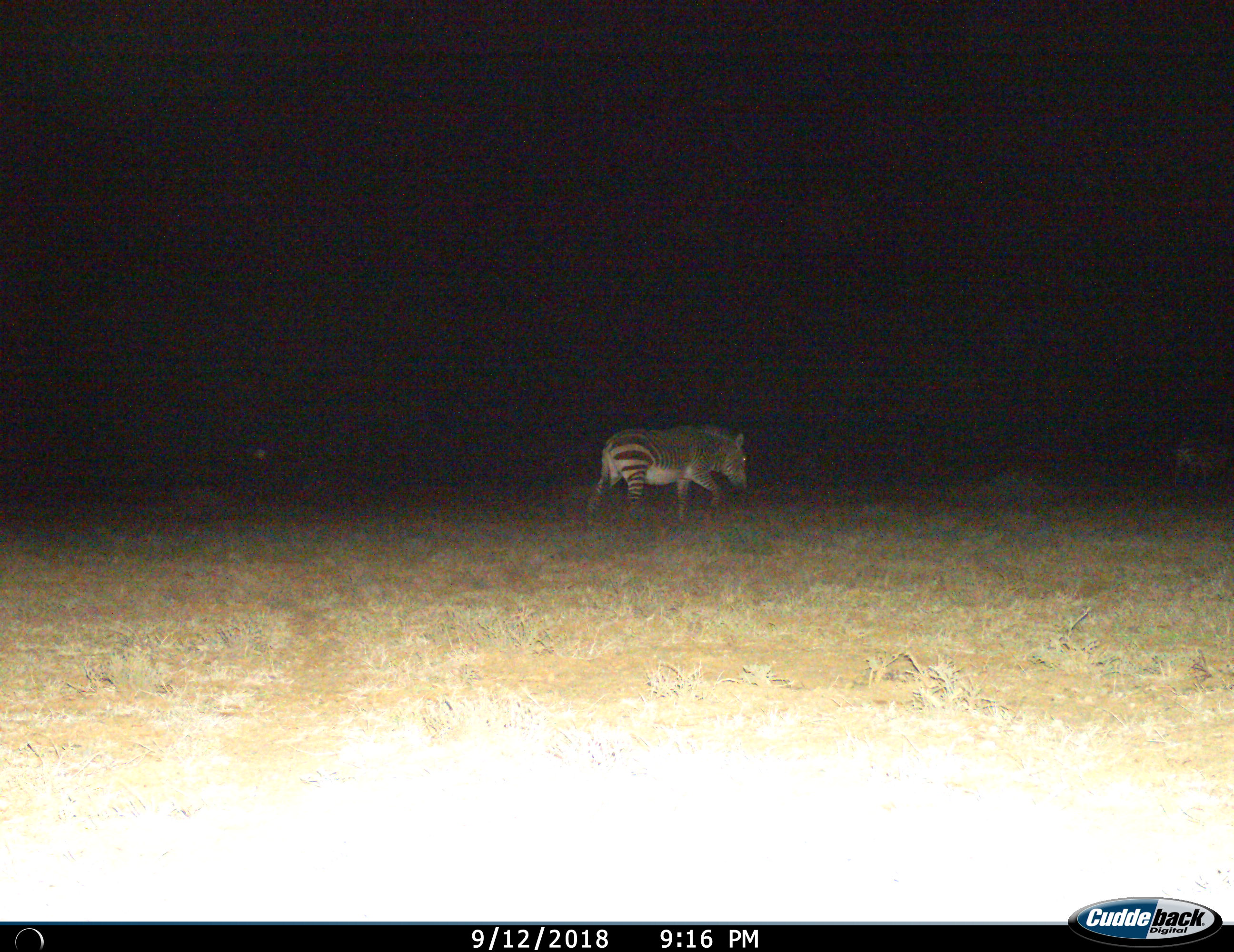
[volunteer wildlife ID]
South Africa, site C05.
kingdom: Animalia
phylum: Chordata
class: Mammalia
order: Perissodactyla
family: Equidae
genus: Equus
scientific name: Equus zebra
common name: mountain zebra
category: zebramountain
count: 2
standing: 20%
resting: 0%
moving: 100%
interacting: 0%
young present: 0%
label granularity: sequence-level